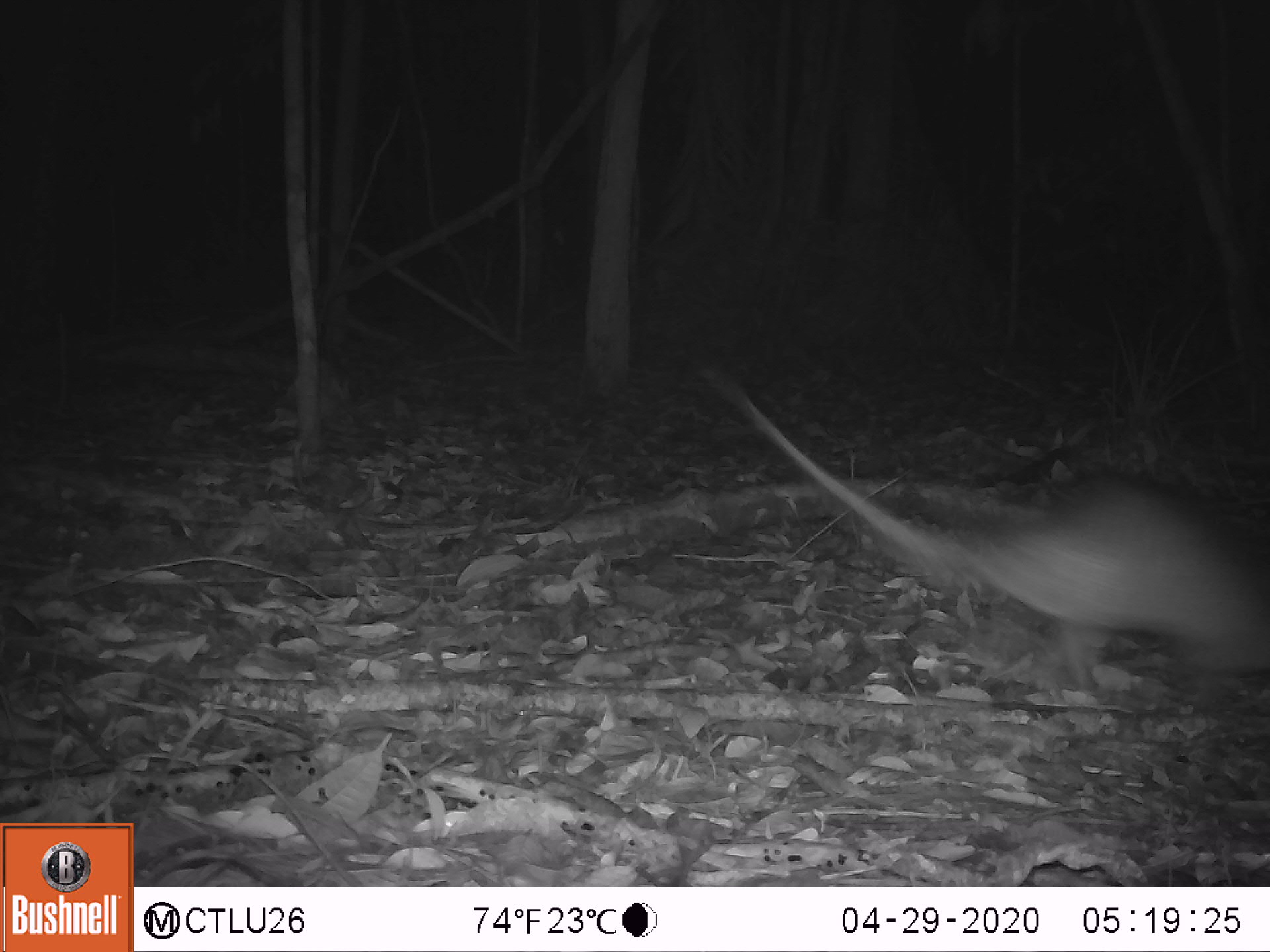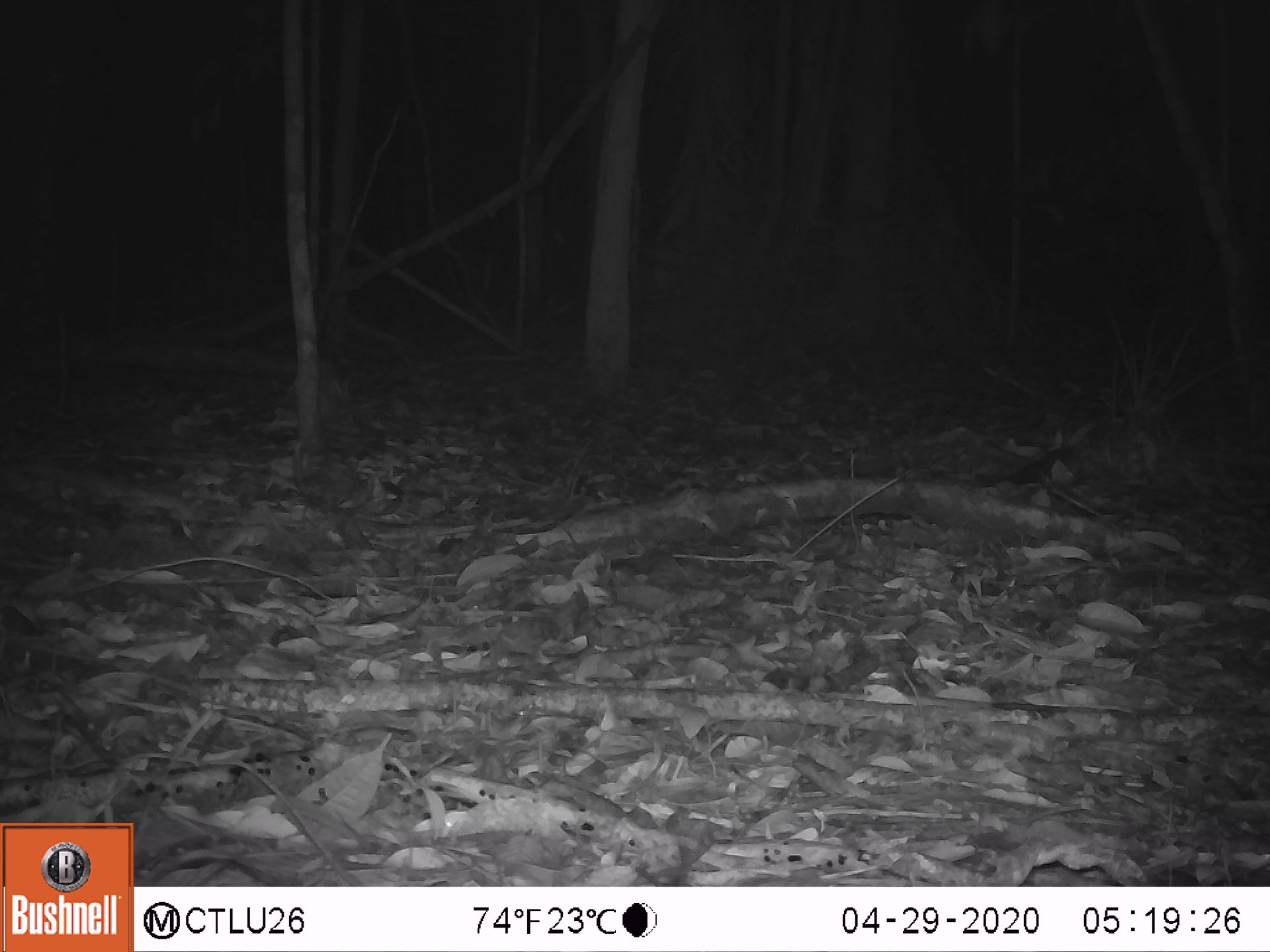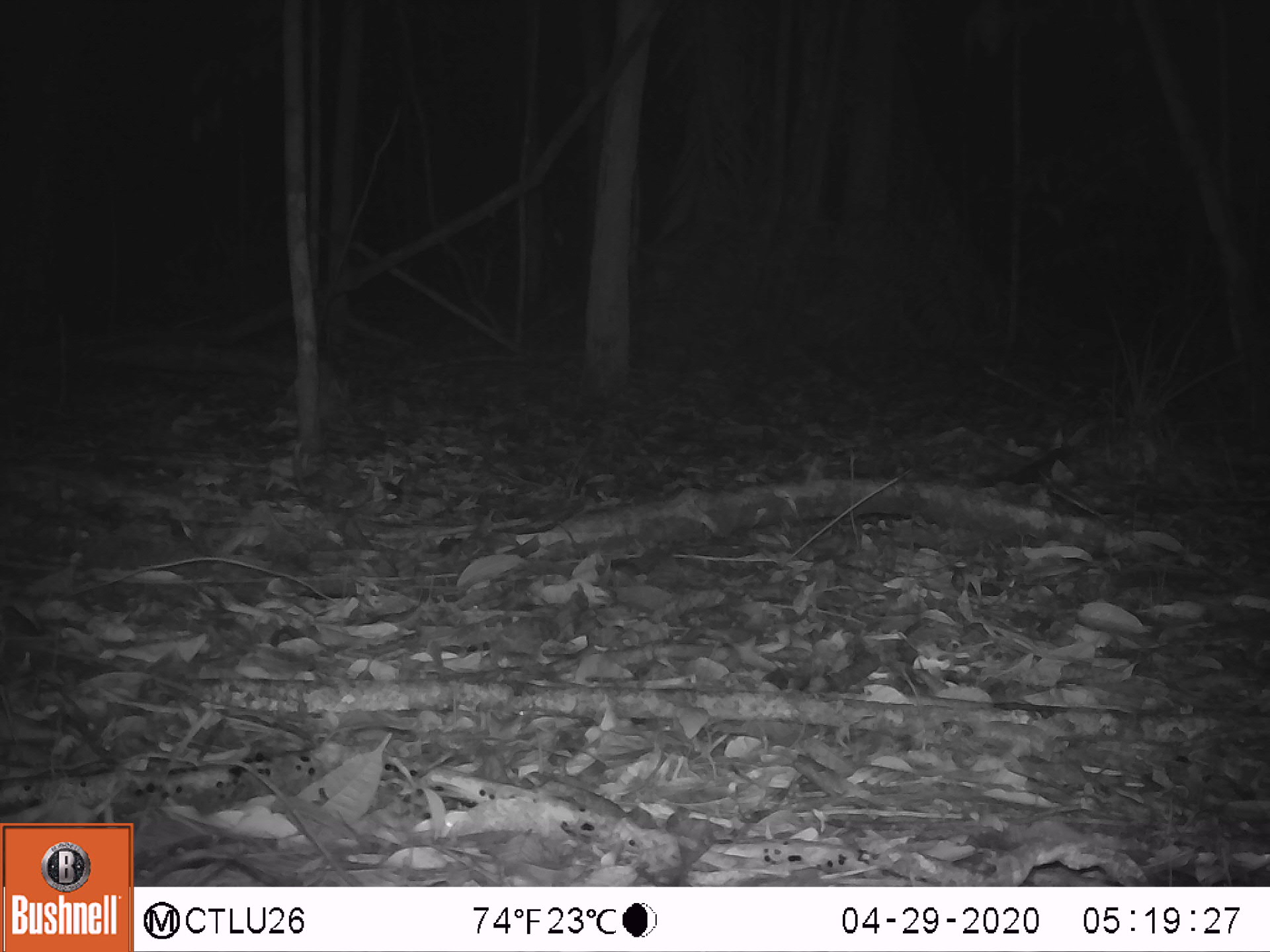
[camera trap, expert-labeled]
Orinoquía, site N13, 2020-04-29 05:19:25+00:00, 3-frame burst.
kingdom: Animalia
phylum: Chordata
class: Mammalia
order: Cingulata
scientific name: Cingulata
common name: armadillo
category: unknown armadillo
Unknown armadillo (armadillo) (Cingulata).